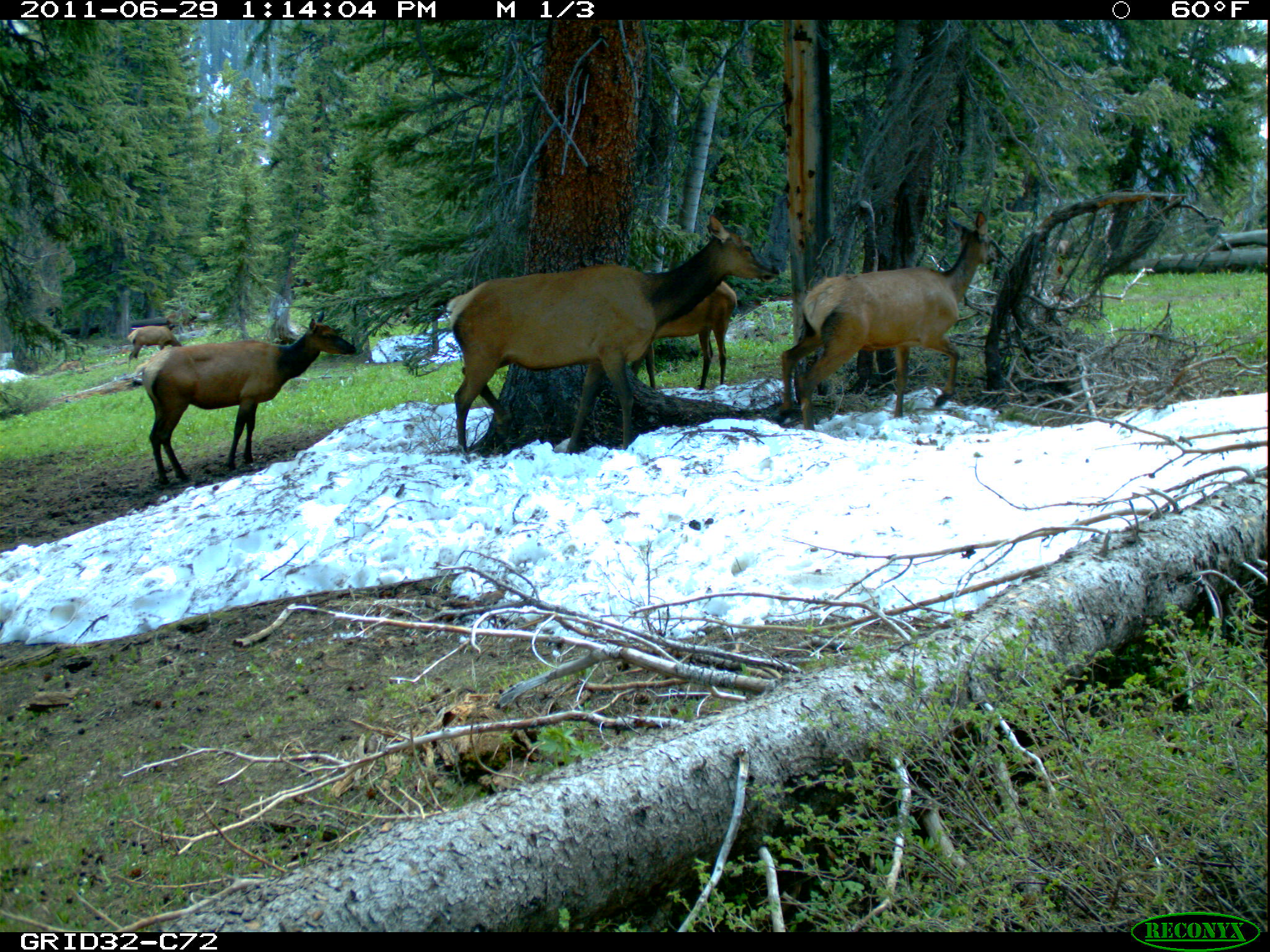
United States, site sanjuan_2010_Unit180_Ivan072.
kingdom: Animalia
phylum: Chordata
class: Mammalia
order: Artiodactyla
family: Cervidae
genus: Cervus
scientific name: Cervus elaphus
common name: red deer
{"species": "Cervus elaphus (red deer)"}